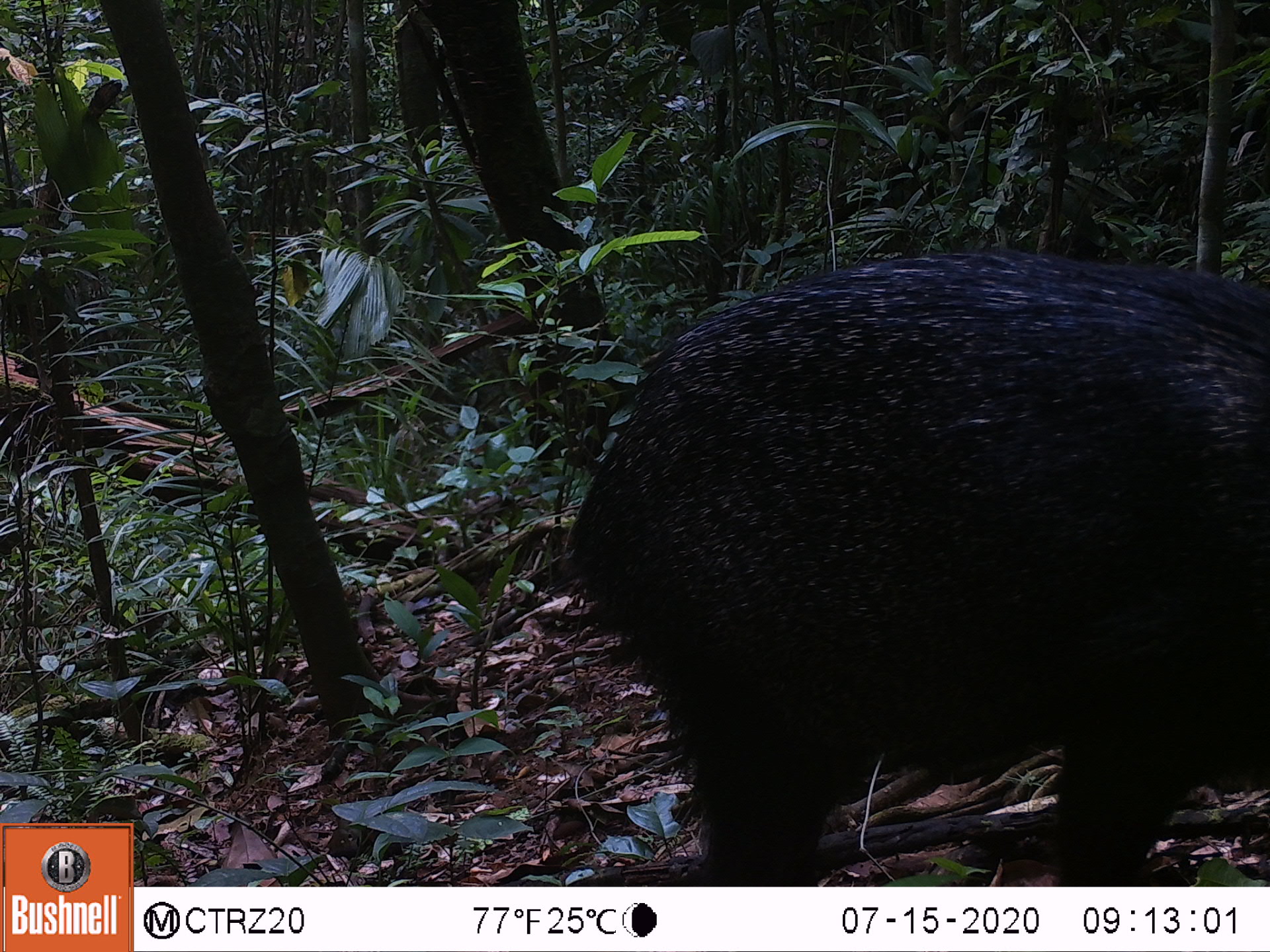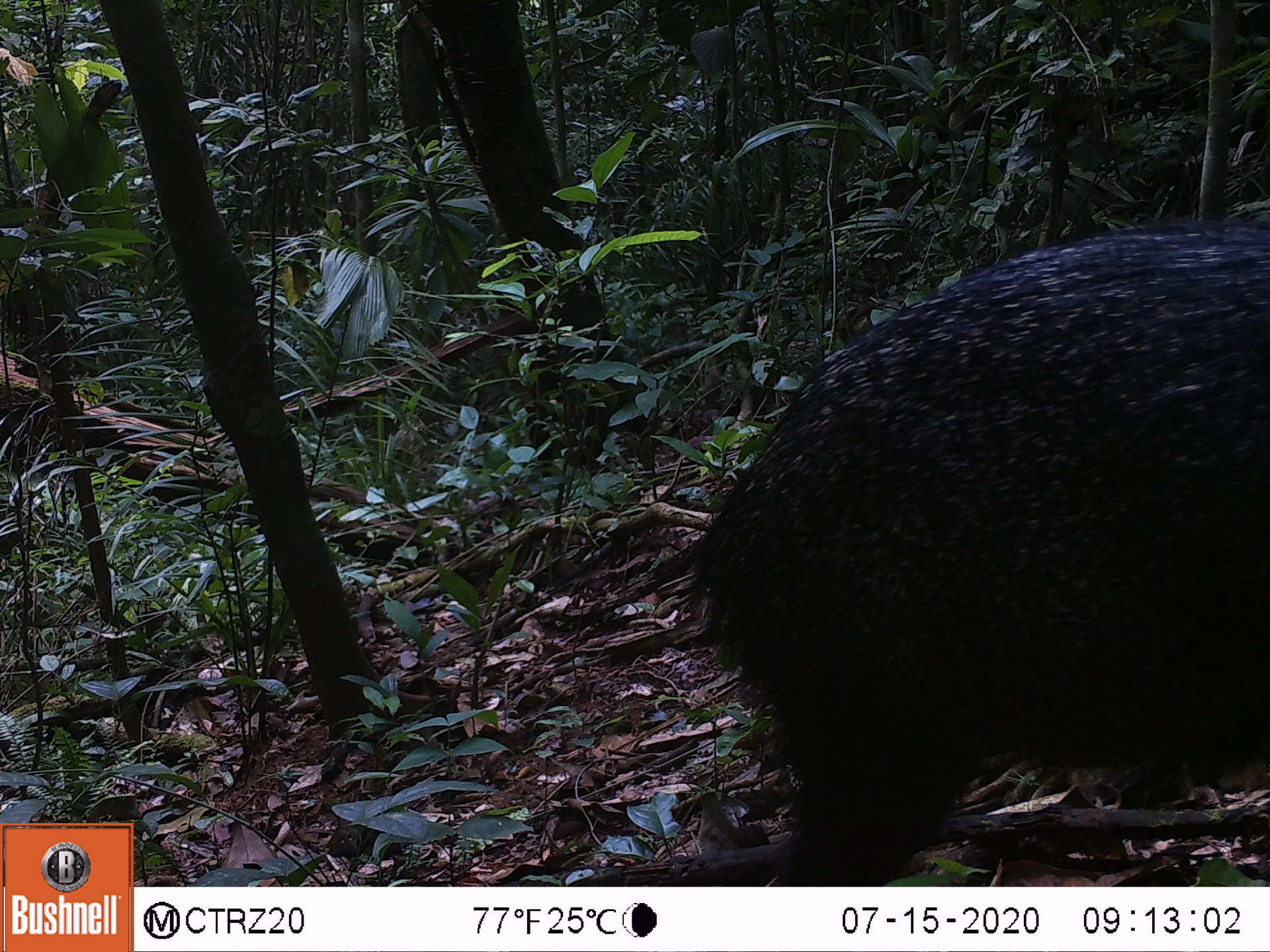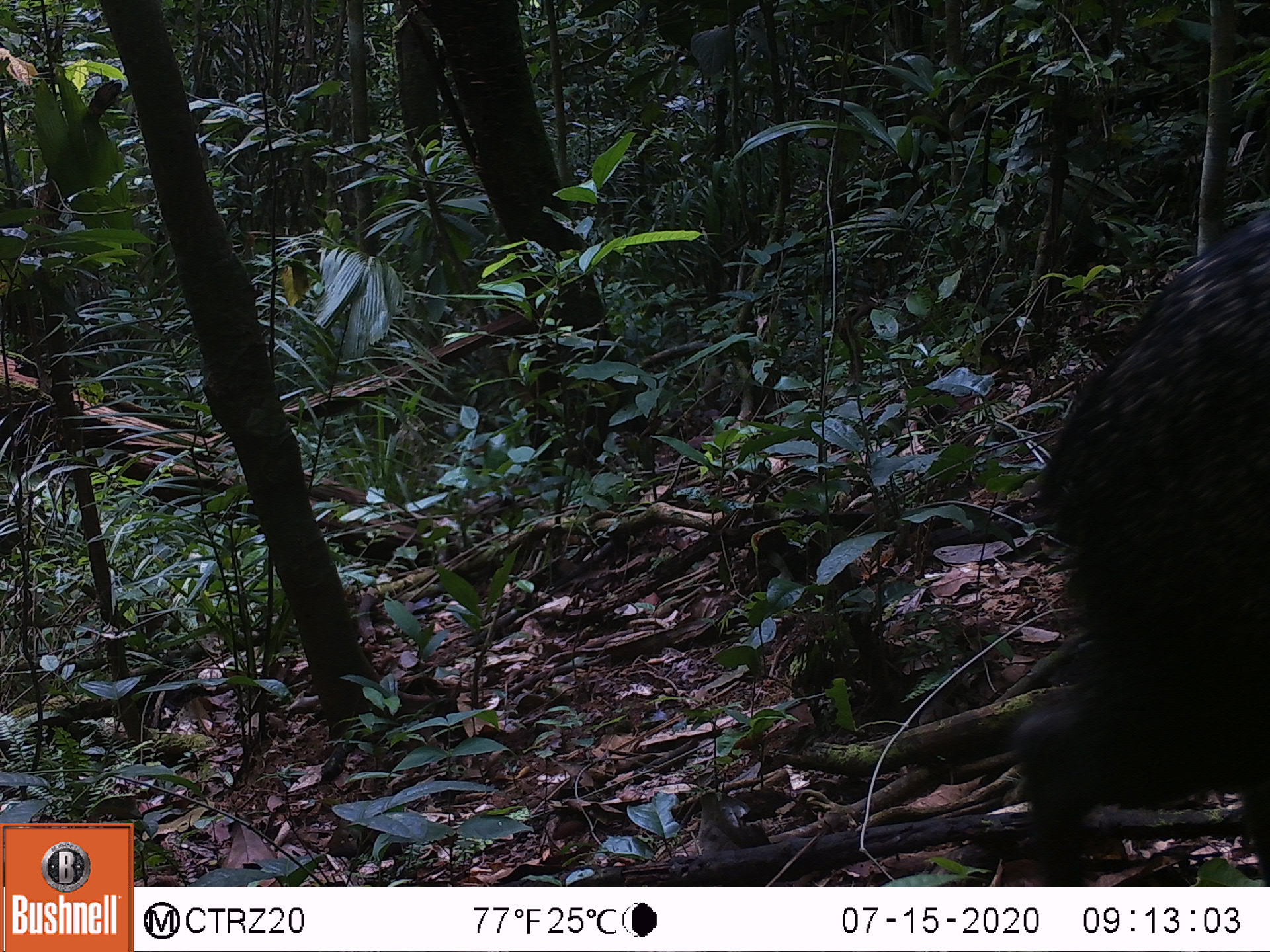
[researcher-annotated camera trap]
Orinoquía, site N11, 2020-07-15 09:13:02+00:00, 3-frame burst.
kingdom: Animalia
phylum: Chordata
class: Mammalia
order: Artiodactyla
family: Tayassuidae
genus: Pecari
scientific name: Pecari tajacu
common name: collared peccary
Collared peccary (Pecari tajacu).